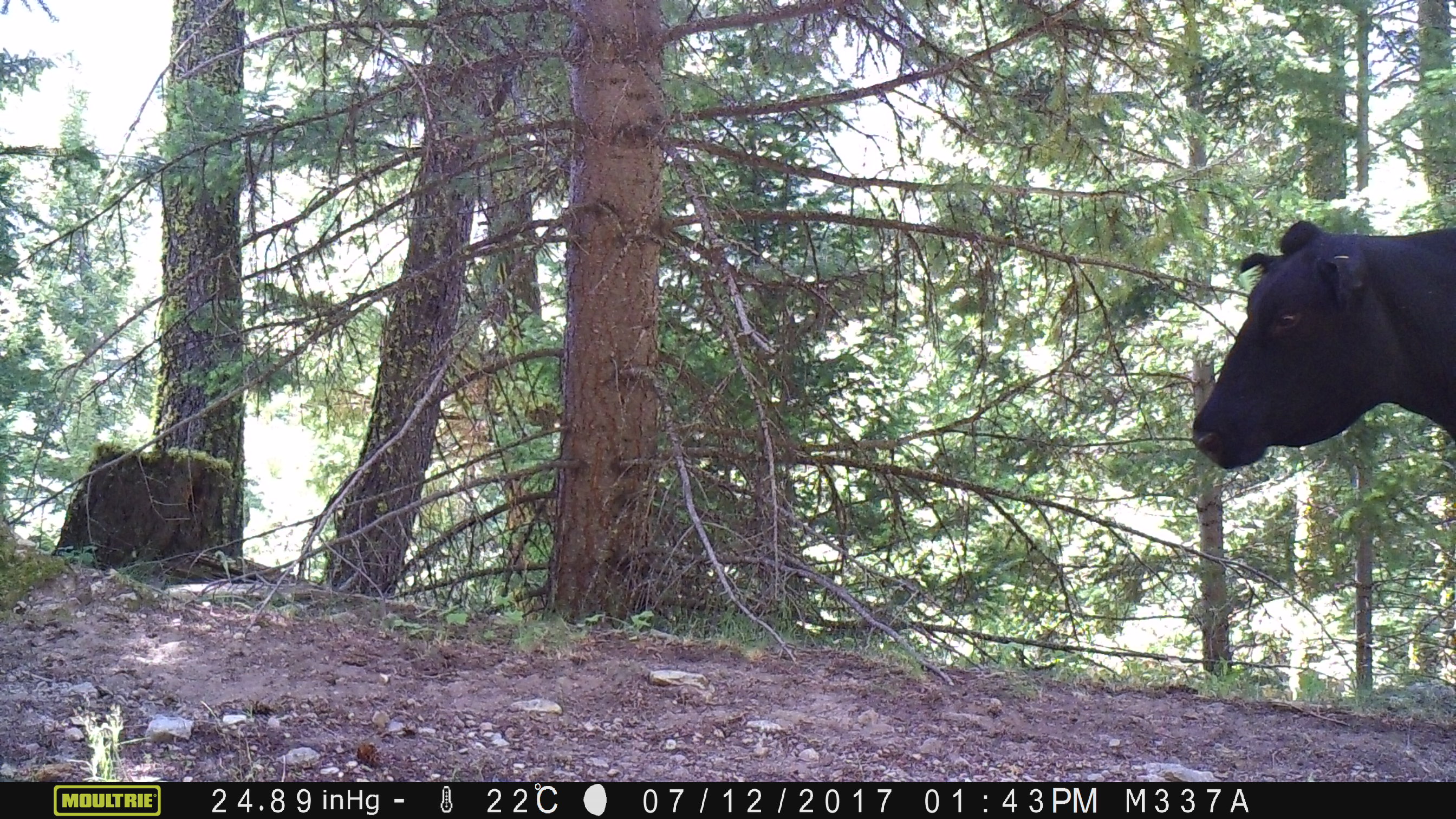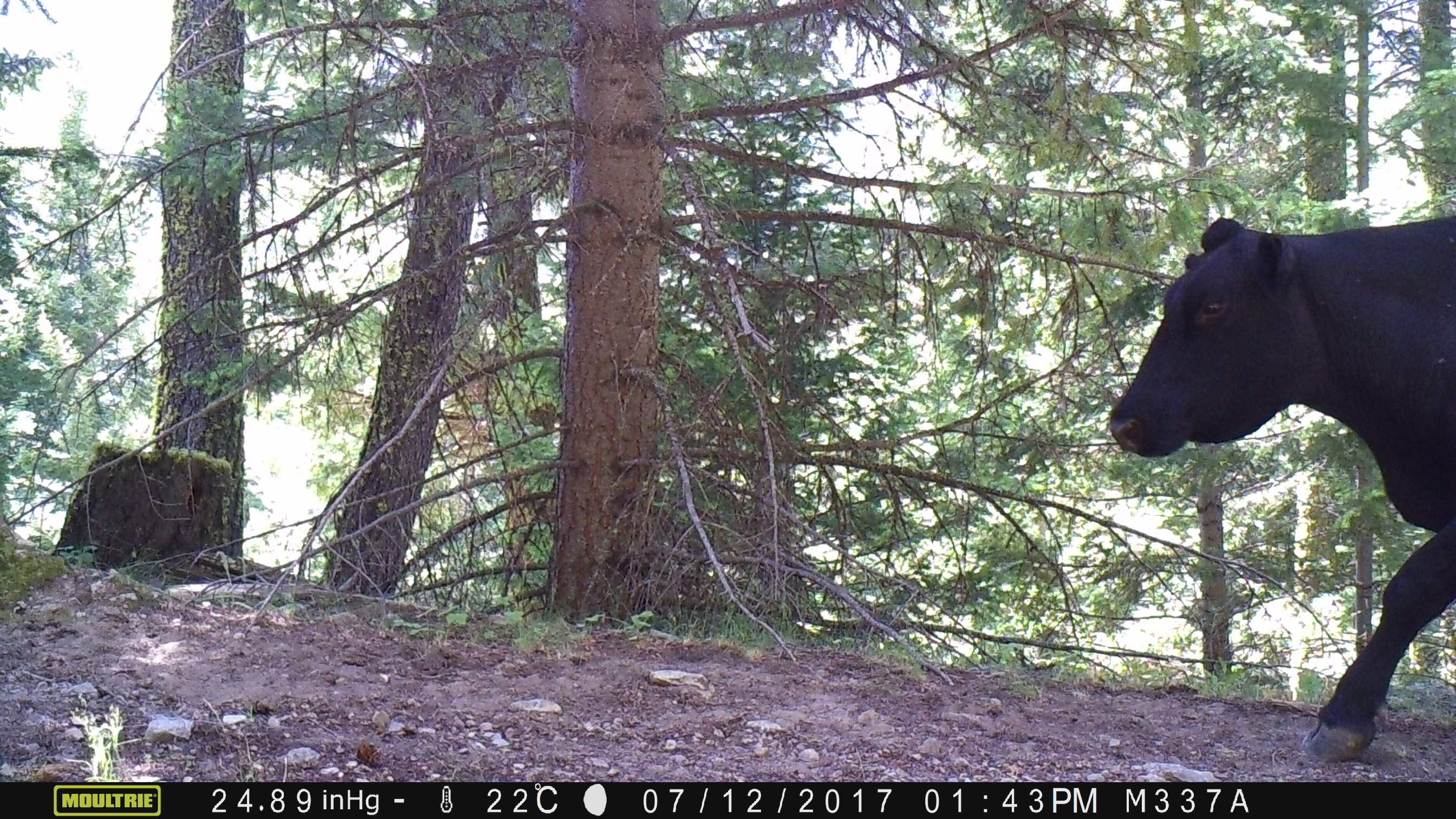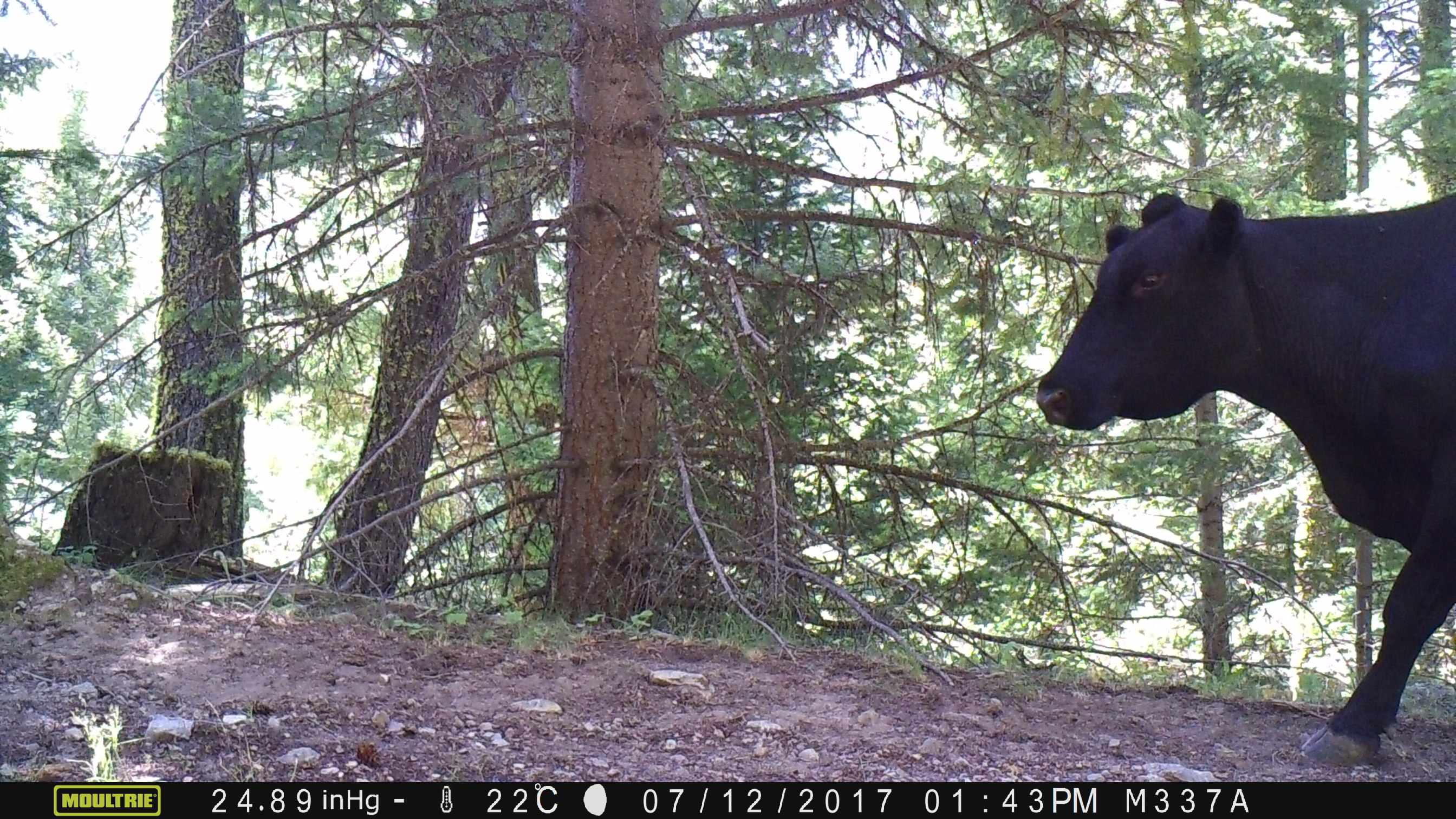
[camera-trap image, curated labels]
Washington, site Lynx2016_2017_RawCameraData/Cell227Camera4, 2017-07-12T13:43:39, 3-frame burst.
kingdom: Animalia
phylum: Chordata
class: Mammalia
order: Artiodactyla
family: Bovidae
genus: Bos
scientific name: Bos taurus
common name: domestic cattle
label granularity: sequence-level